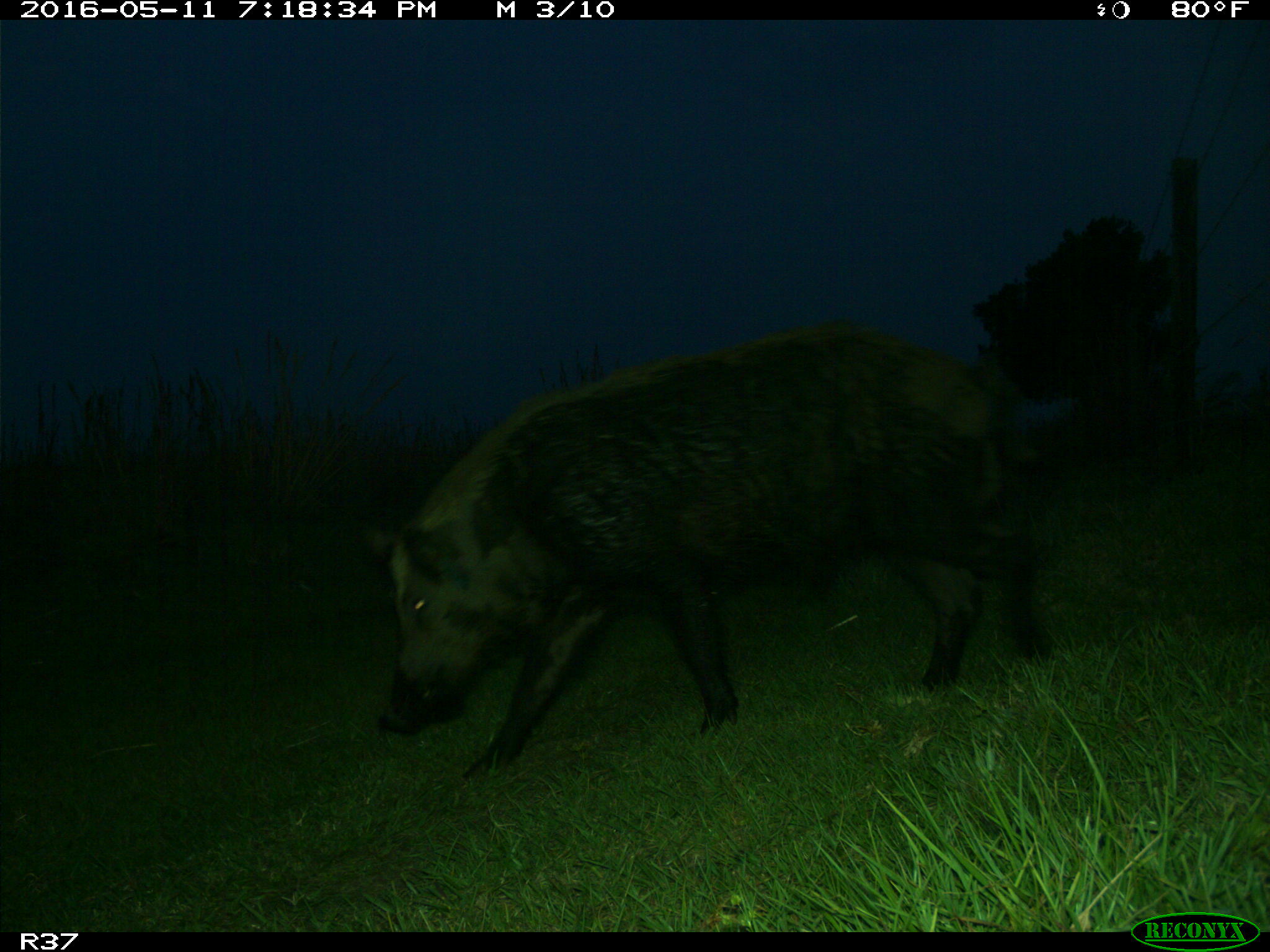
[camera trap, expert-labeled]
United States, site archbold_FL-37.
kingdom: Animalia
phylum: Chordata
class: Mammalia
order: Artiodactyla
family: Suidae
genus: Sus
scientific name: Sus scrofa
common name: wild boar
Sus scrofa (wild boar).